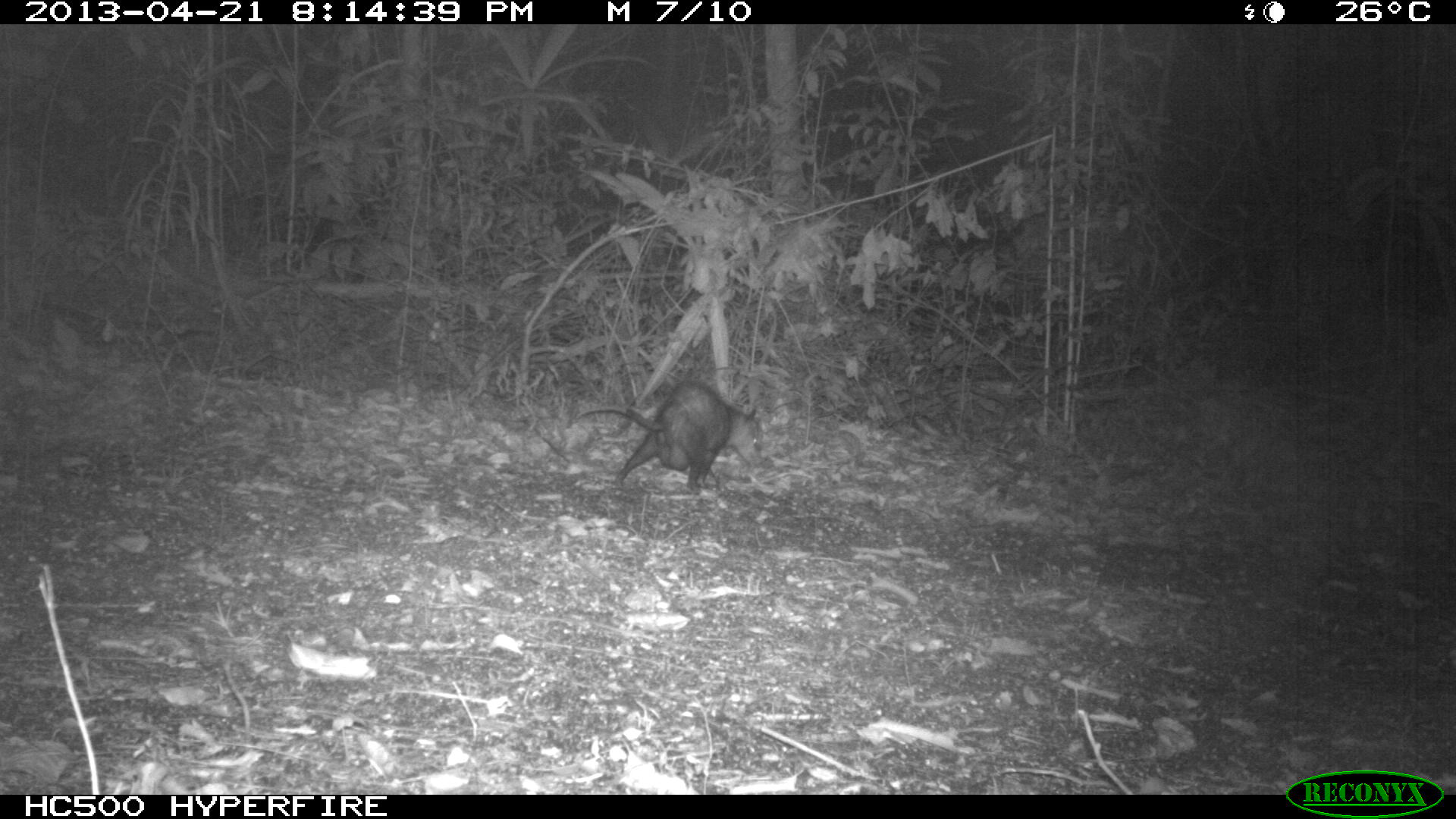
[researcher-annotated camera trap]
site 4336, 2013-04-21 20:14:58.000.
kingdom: Animalia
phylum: Chordata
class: Mammalia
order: Didelphimorphia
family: Didelphidae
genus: Didelphis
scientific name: Didelphis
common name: american opossums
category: didelphis sp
Didelphis sp (american opossums) (Didelphis), count 1.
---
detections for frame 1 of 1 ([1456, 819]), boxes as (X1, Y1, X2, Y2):
didelphis sp: (614, 378, 760, 499)